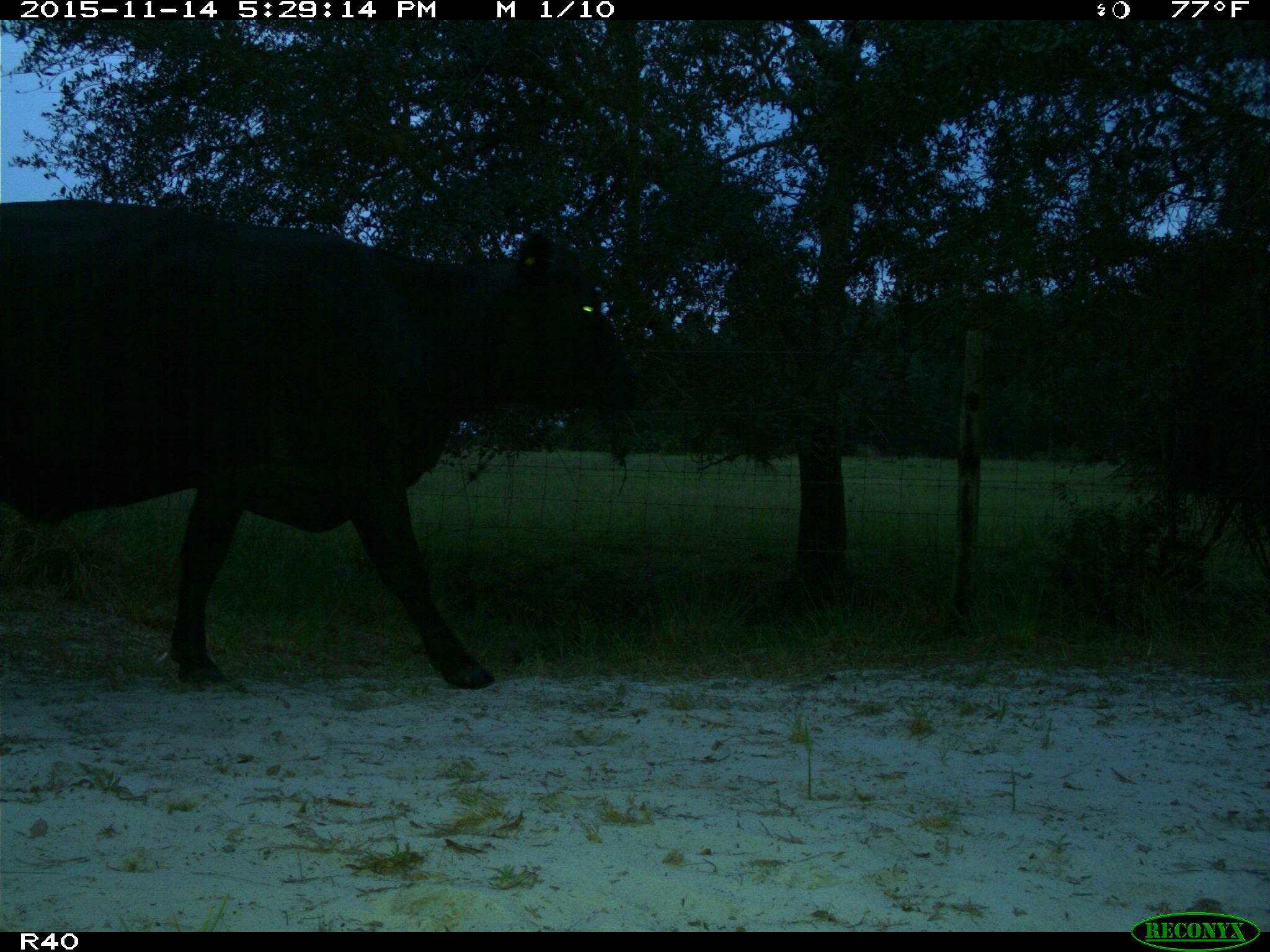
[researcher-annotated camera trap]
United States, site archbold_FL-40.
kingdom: Animalia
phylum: Chordata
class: Mammalia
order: Artiodactyla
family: Bovidae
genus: Bos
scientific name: Bos taurus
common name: domestic cow